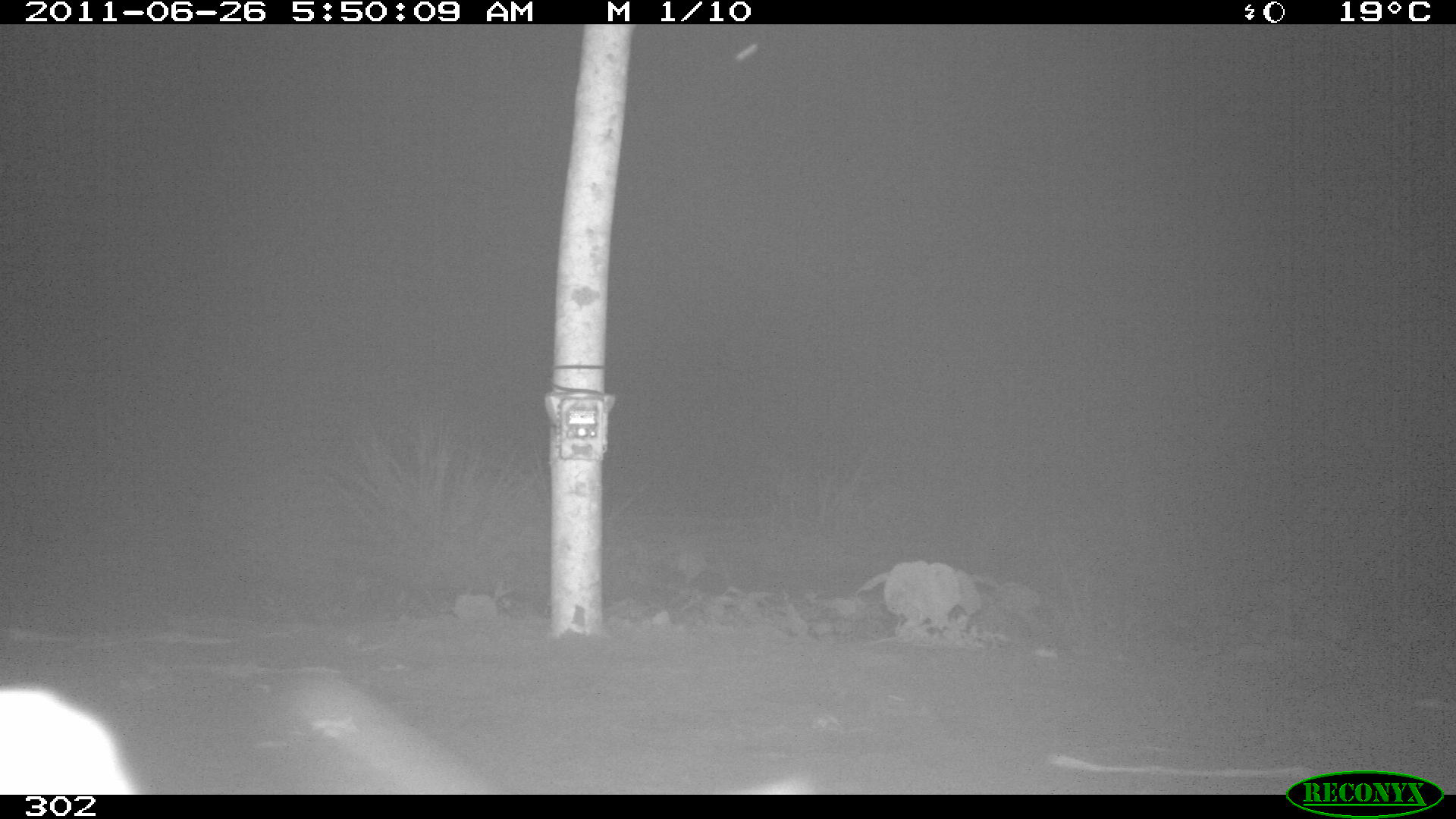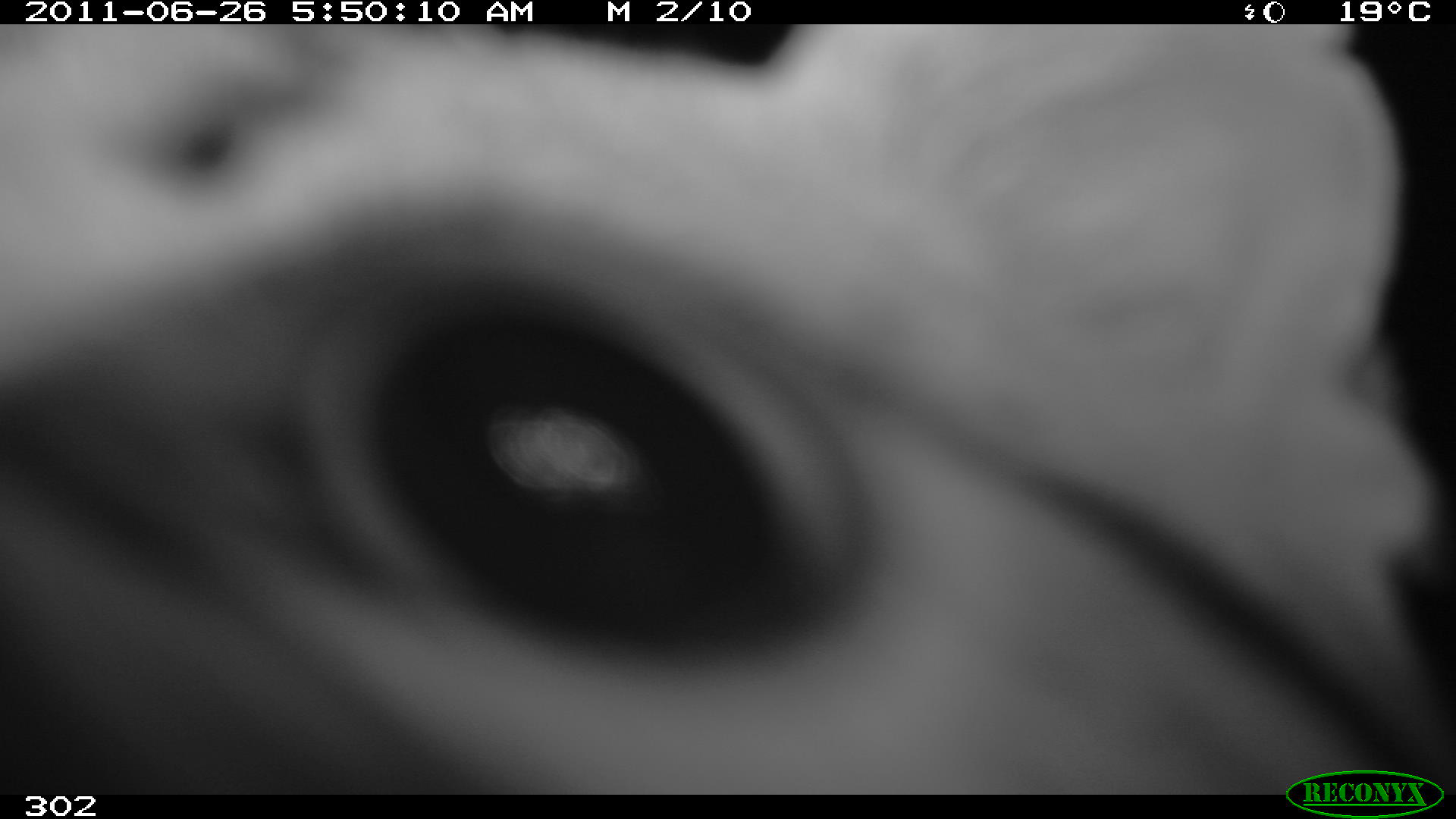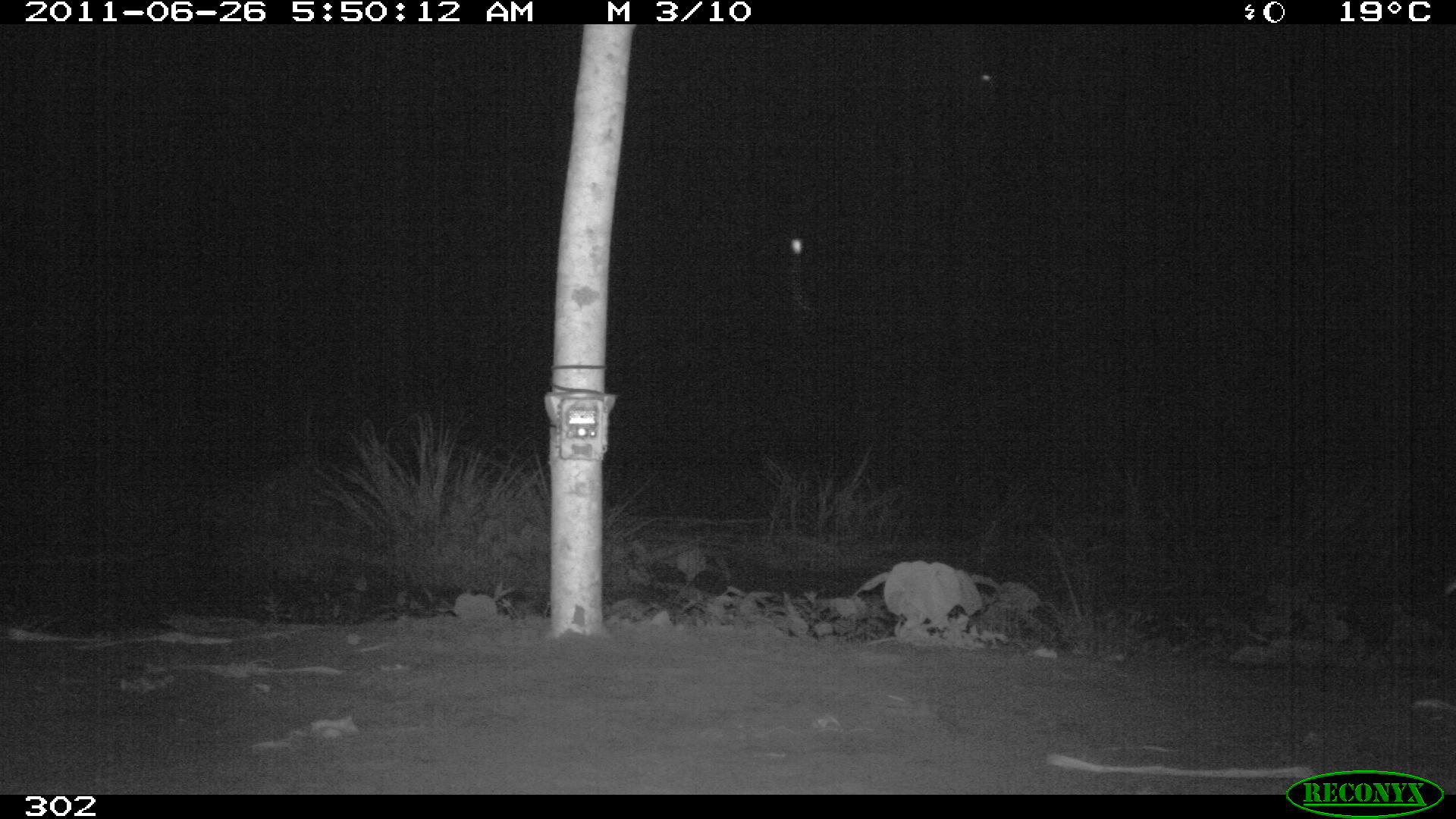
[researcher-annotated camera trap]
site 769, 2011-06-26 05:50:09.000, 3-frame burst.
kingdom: Animalia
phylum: Chordata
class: Mammalia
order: Carnivora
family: Felidae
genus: Leopardus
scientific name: Leopardus pardalis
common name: ocelot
Leopardus pardalis (ocelot).